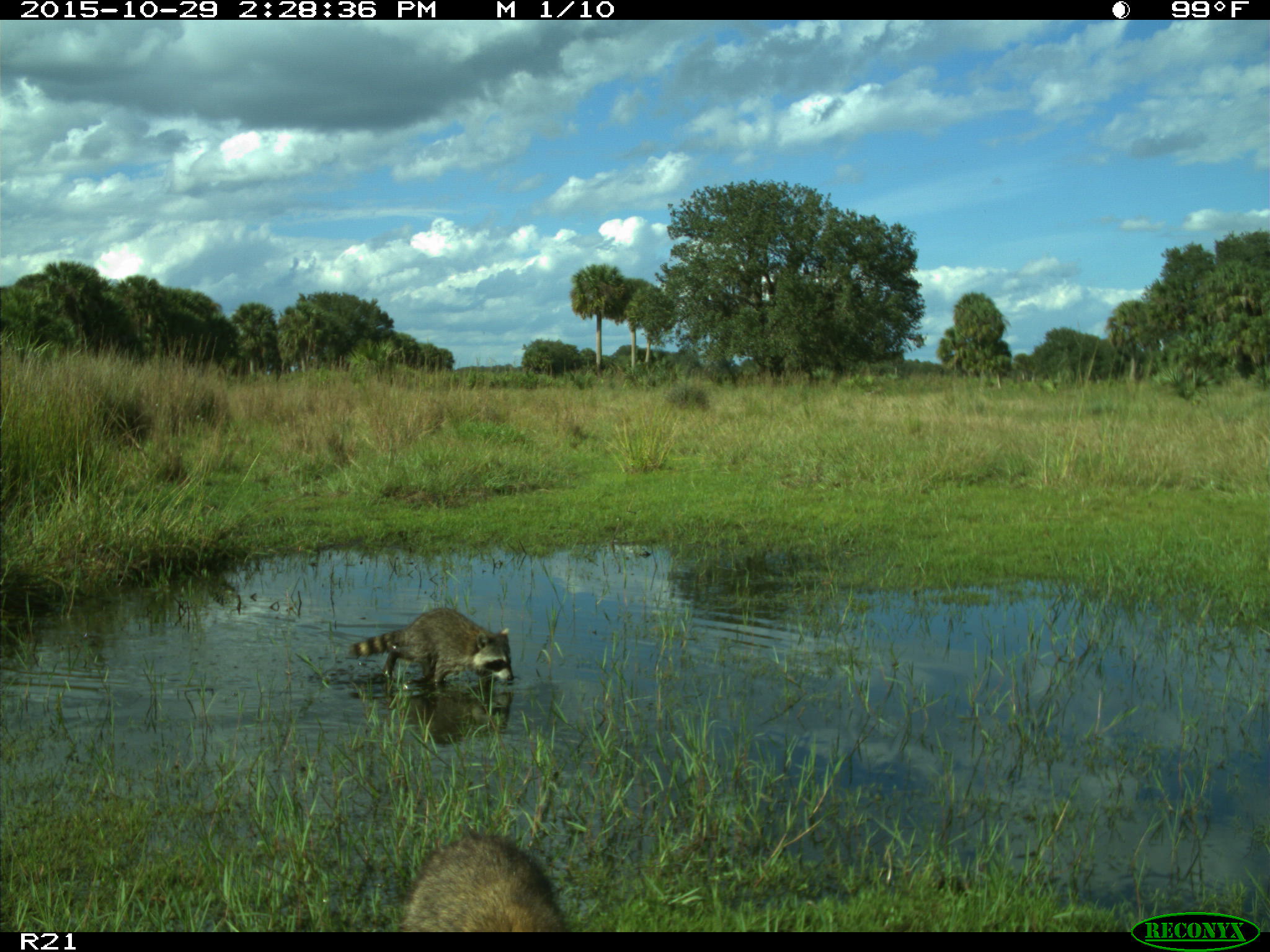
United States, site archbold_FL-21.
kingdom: Animalia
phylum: Chordata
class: Mammalia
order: Carnivora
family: Procyonidae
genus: Procyon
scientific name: Procyon lotor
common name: common raccoon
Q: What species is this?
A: Procyon lotor (common raccoon).